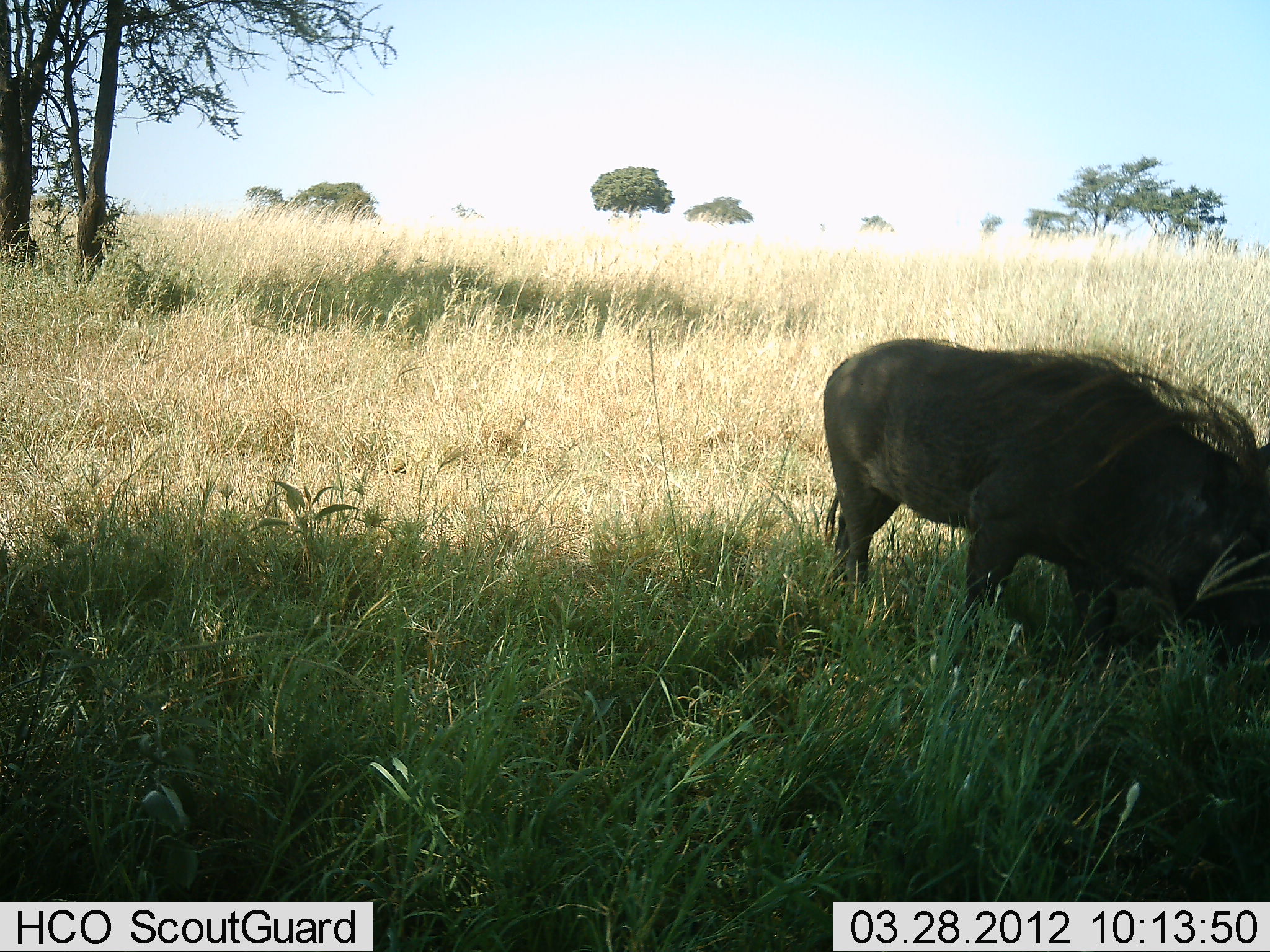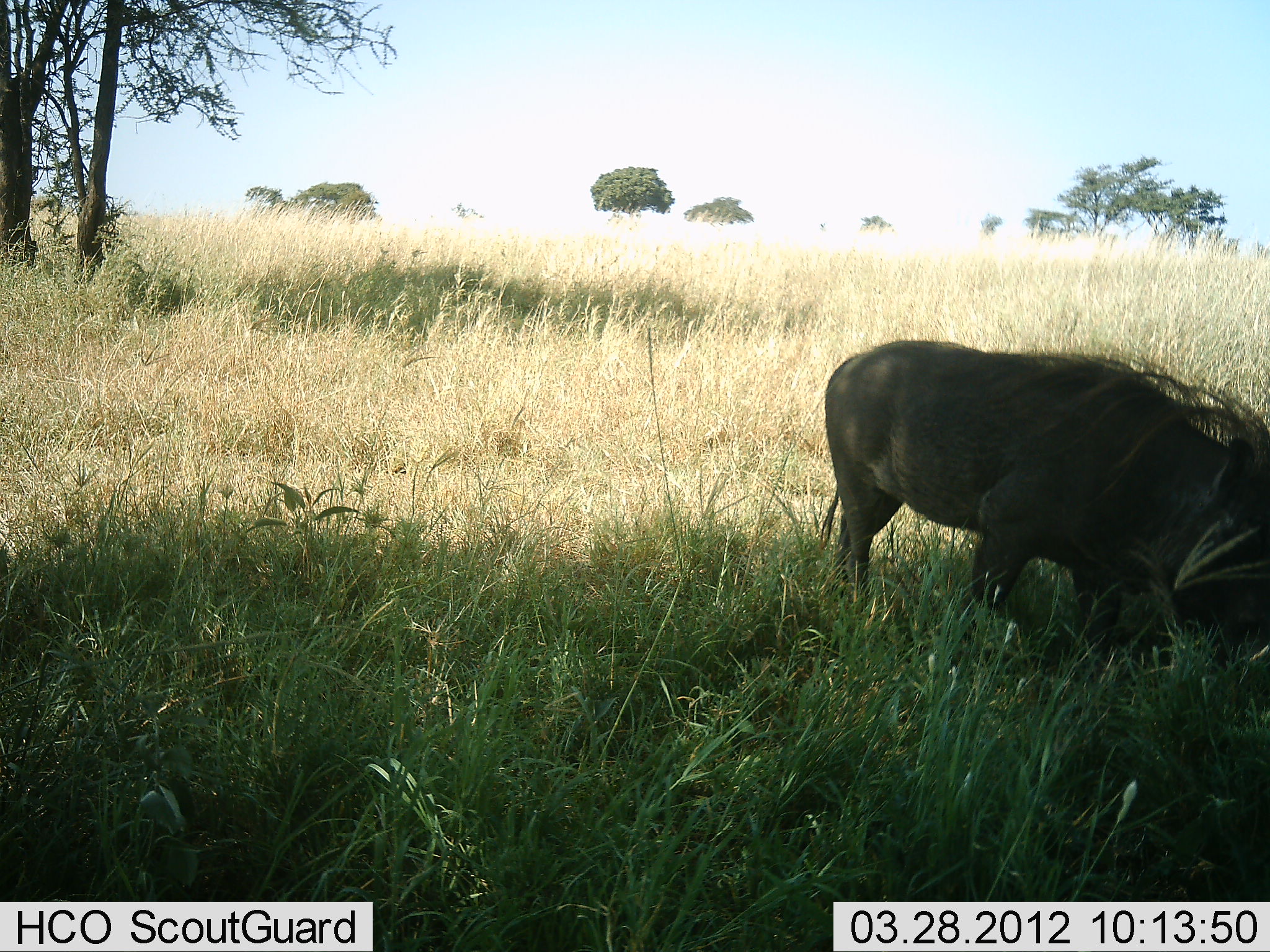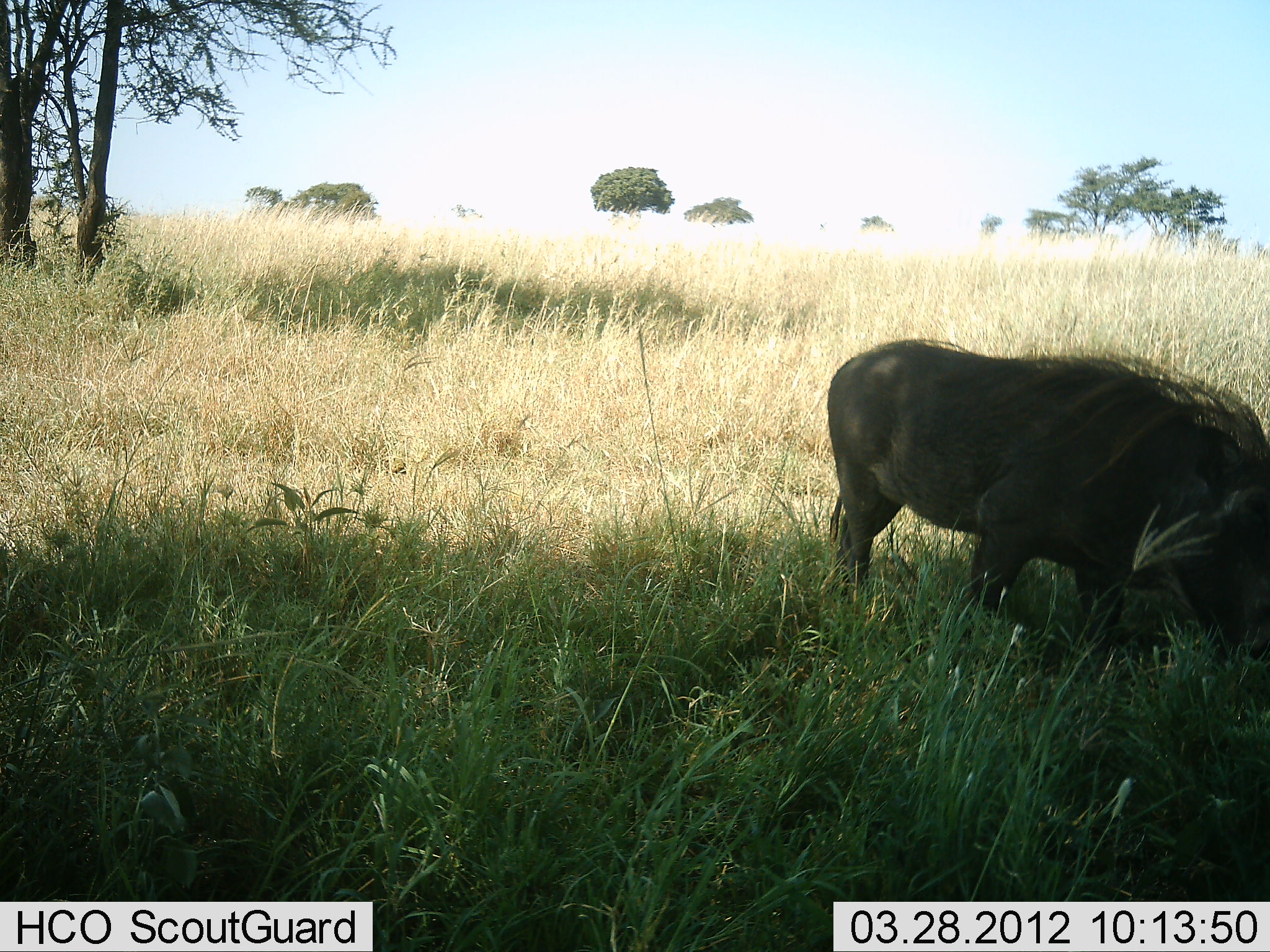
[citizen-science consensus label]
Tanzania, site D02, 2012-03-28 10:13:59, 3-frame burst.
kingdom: Animalia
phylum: Chordata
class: Mammalia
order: Artiodactyla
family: Suidae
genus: Phacochoerus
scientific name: Phacochoerus africanus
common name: warthog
Warthog (Phacochoerus africanus), count 1. Behavior (volunteer vote fractions): standing 33%, resting 6%, moving 0%, interacting 0%. Young present (vote fraction): 0%. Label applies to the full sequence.